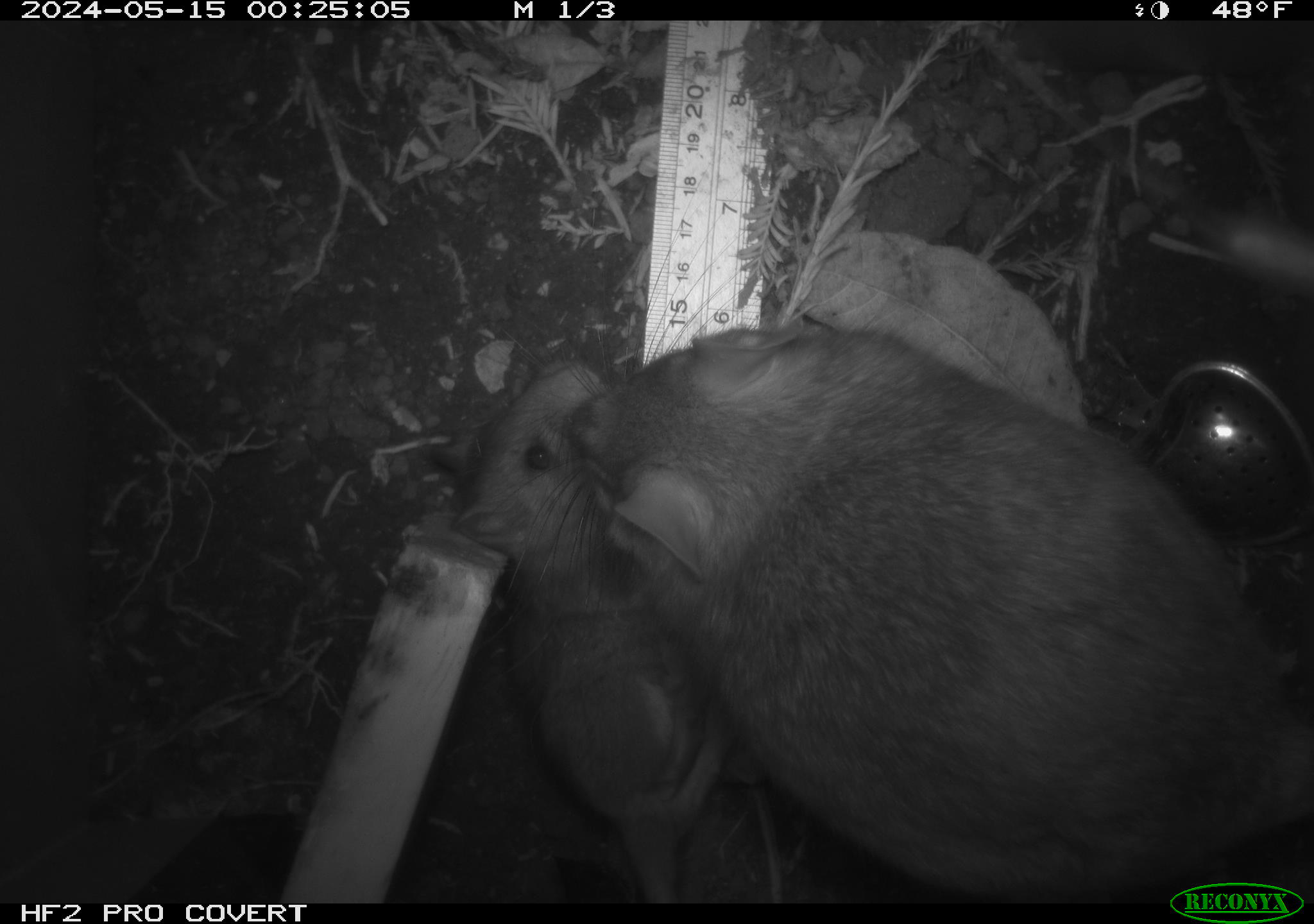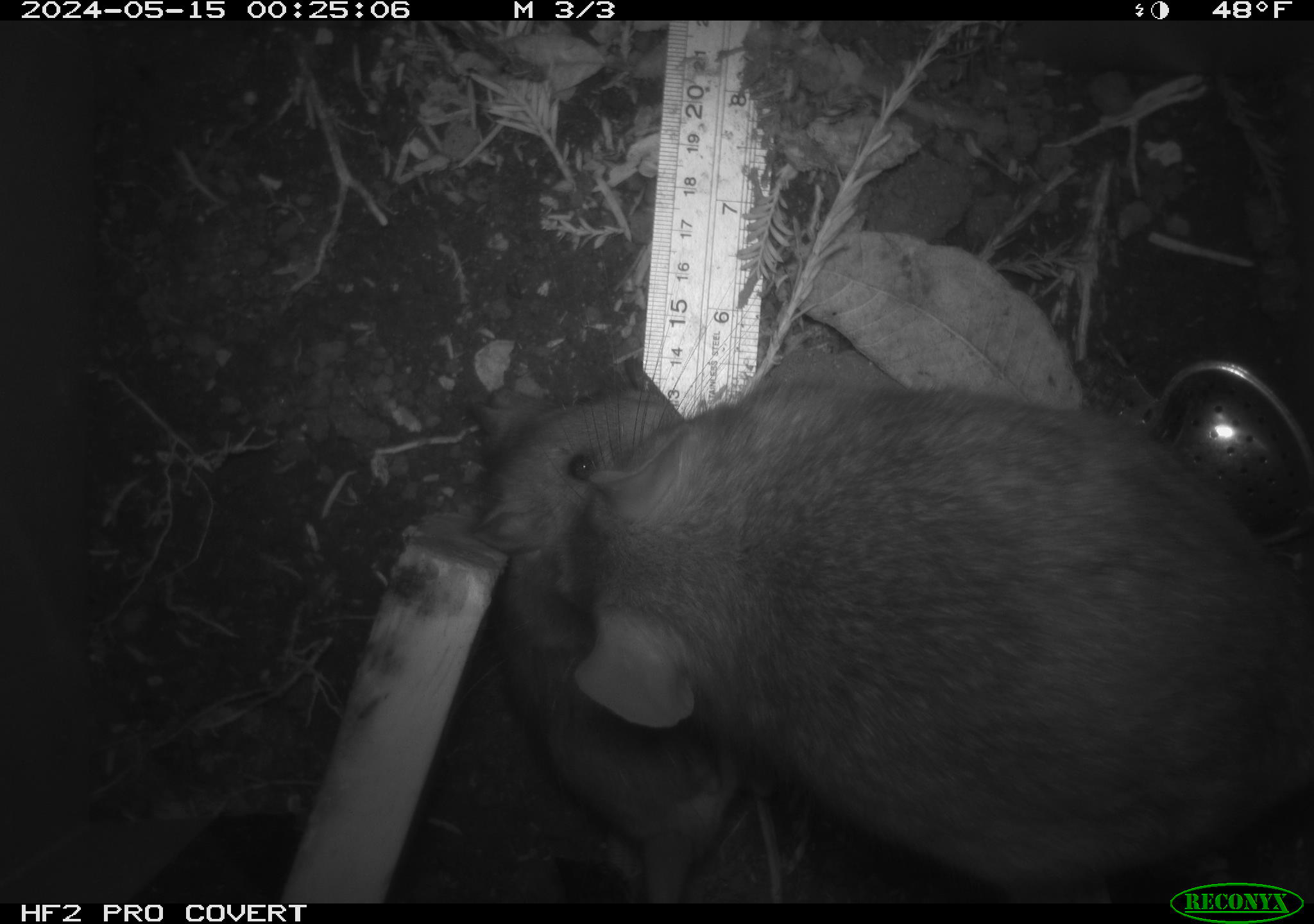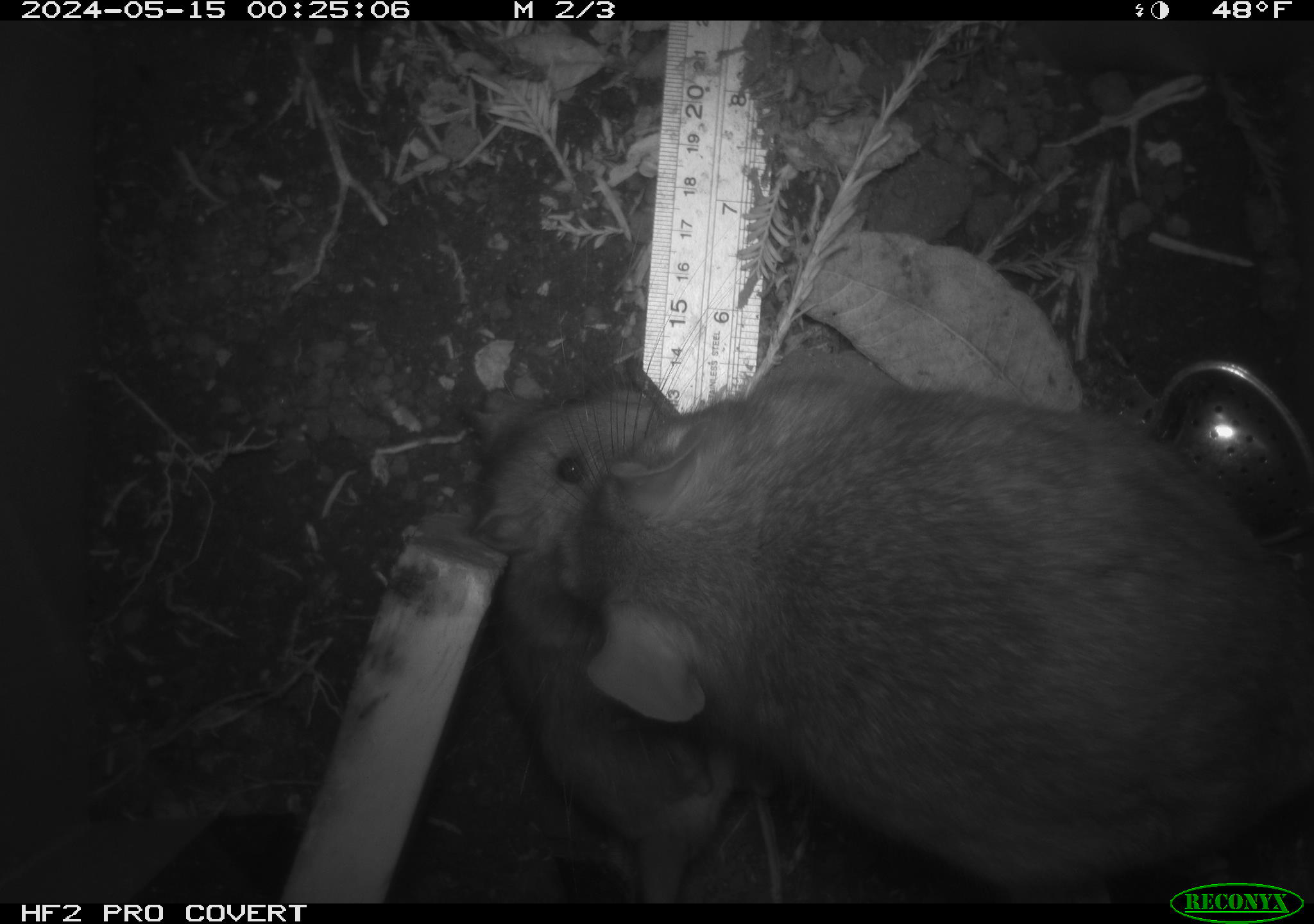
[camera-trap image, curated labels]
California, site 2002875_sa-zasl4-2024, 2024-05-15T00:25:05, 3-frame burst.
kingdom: Animalia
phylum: Chordata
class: Mammalia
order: Rodentia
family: Cricetidae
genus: Neotoma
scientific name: Neotoma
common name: pack rat or woodrat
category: neotoma species